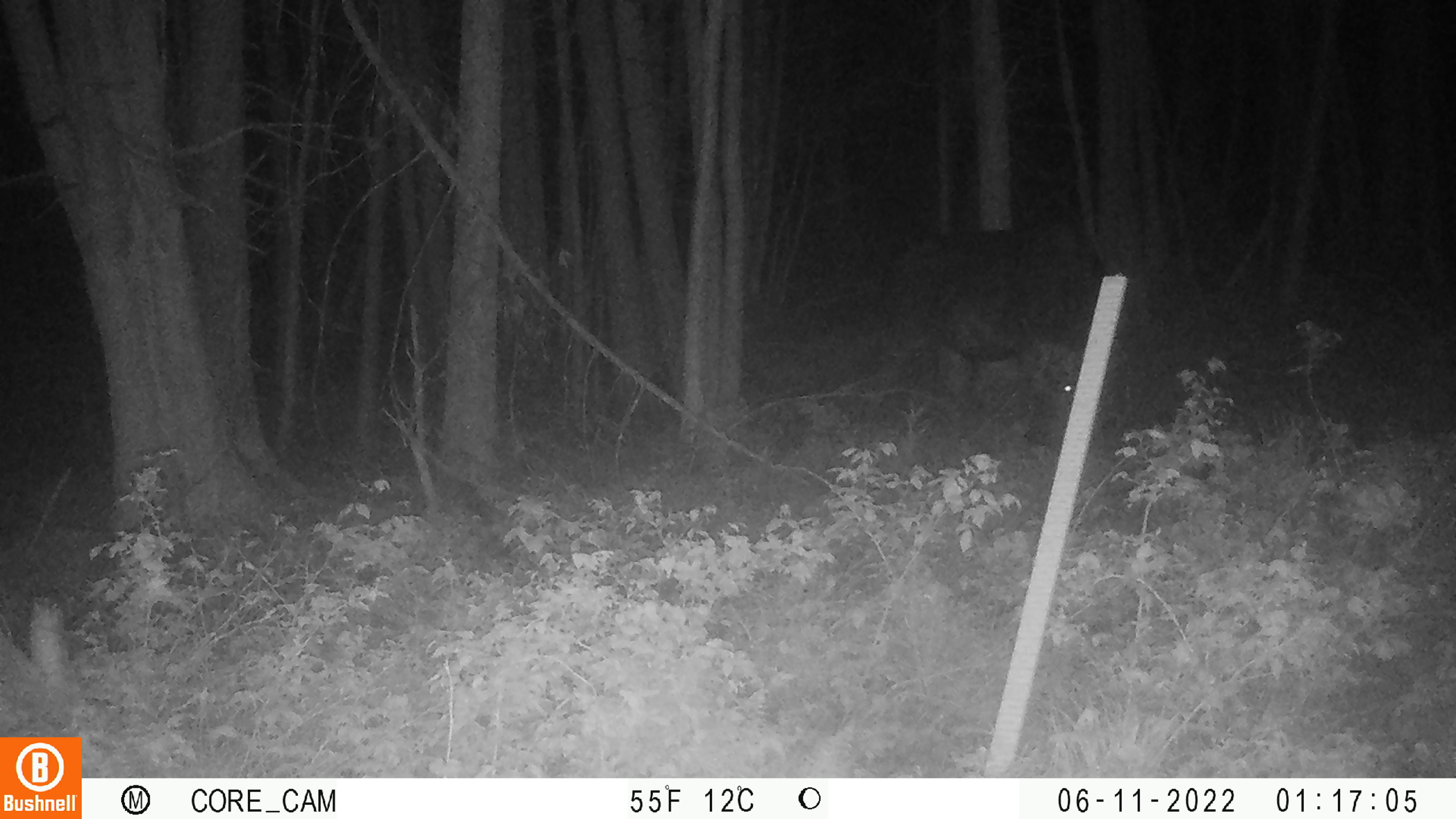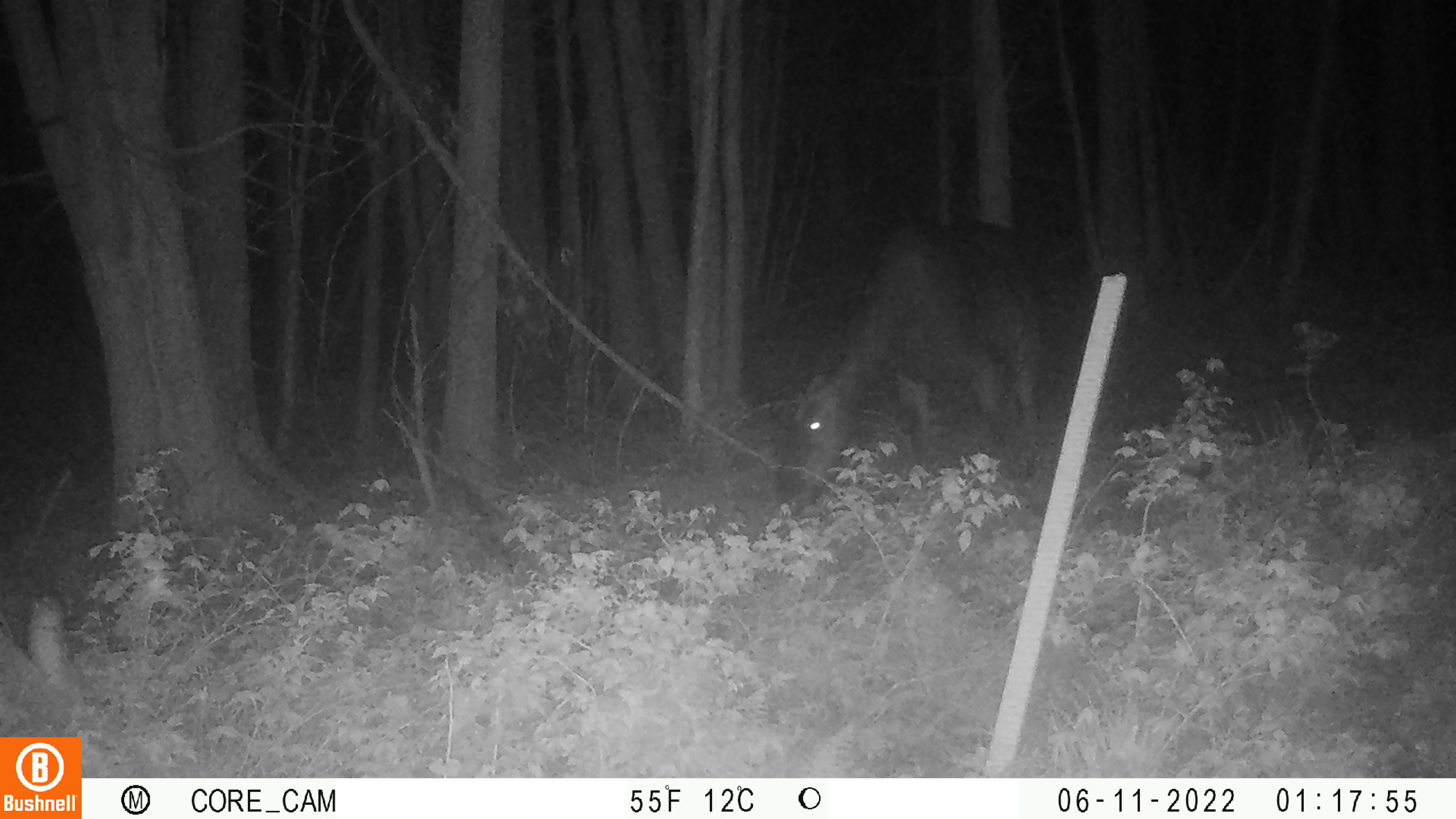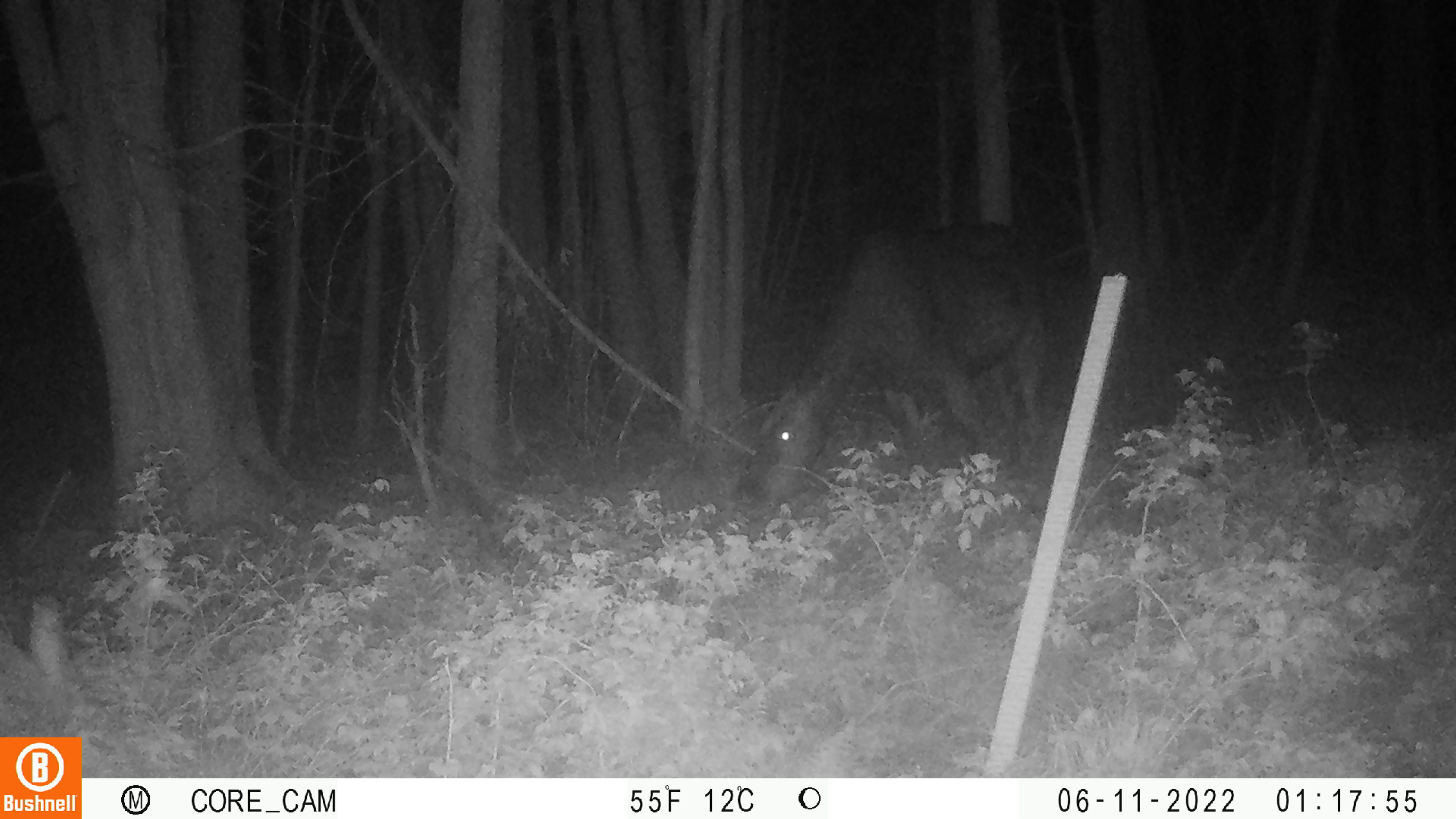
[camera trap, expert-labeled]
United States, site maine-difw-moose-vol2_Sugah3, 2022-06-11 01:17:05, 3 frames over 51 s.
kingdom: Animalia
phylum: Chordata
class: Mammalia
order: Artiodactyla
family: Cervidae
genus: Alces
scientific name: Alces alces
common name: moose